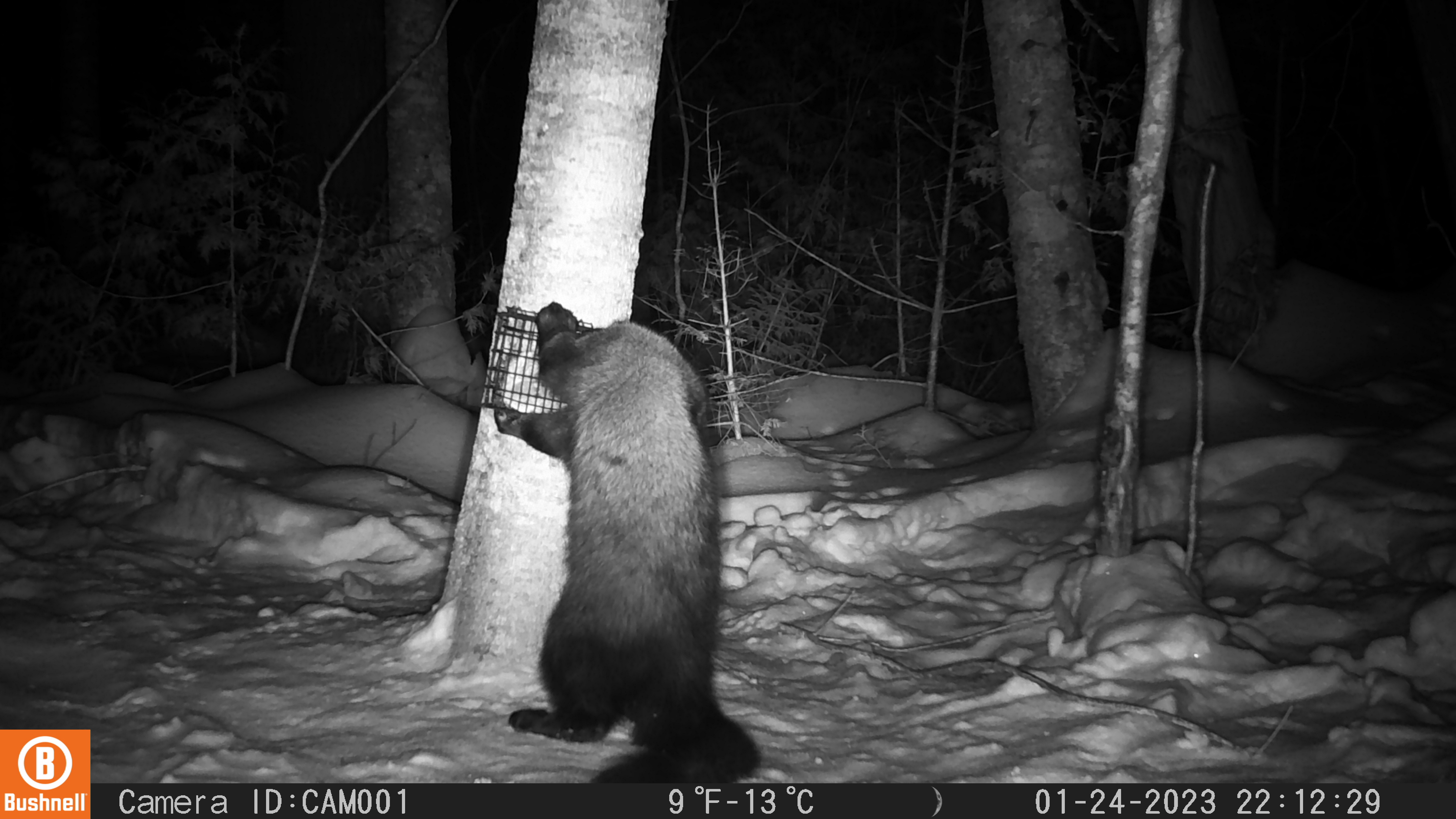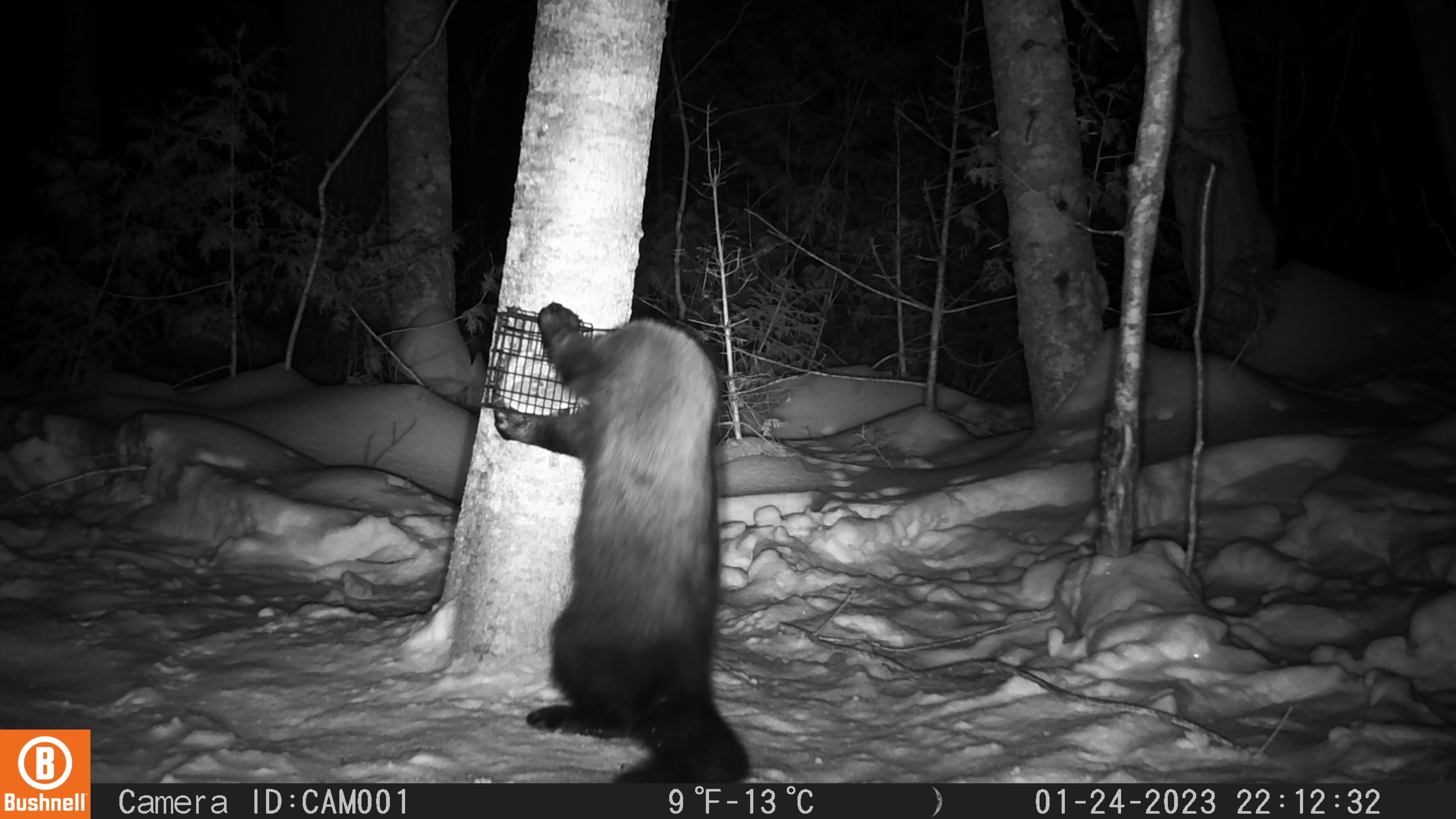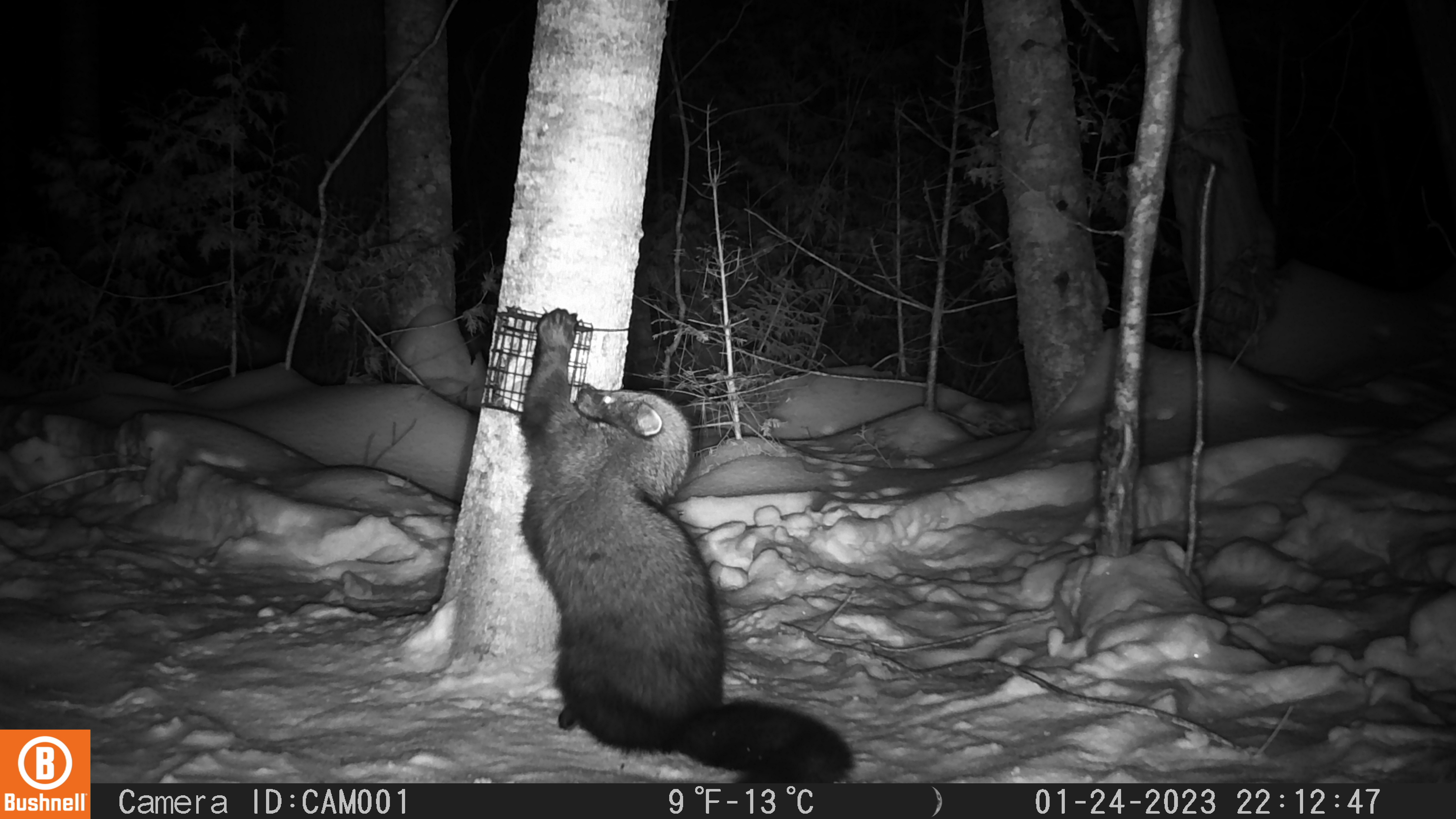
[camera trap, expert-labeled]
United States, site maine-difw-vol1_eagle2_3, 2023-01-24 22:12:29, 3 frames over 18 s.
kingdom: Animalia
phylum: Chordata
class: Mammalia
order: Carnivora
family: Mustelidae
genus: Pekania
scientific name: Pekania pennanti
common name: fisher